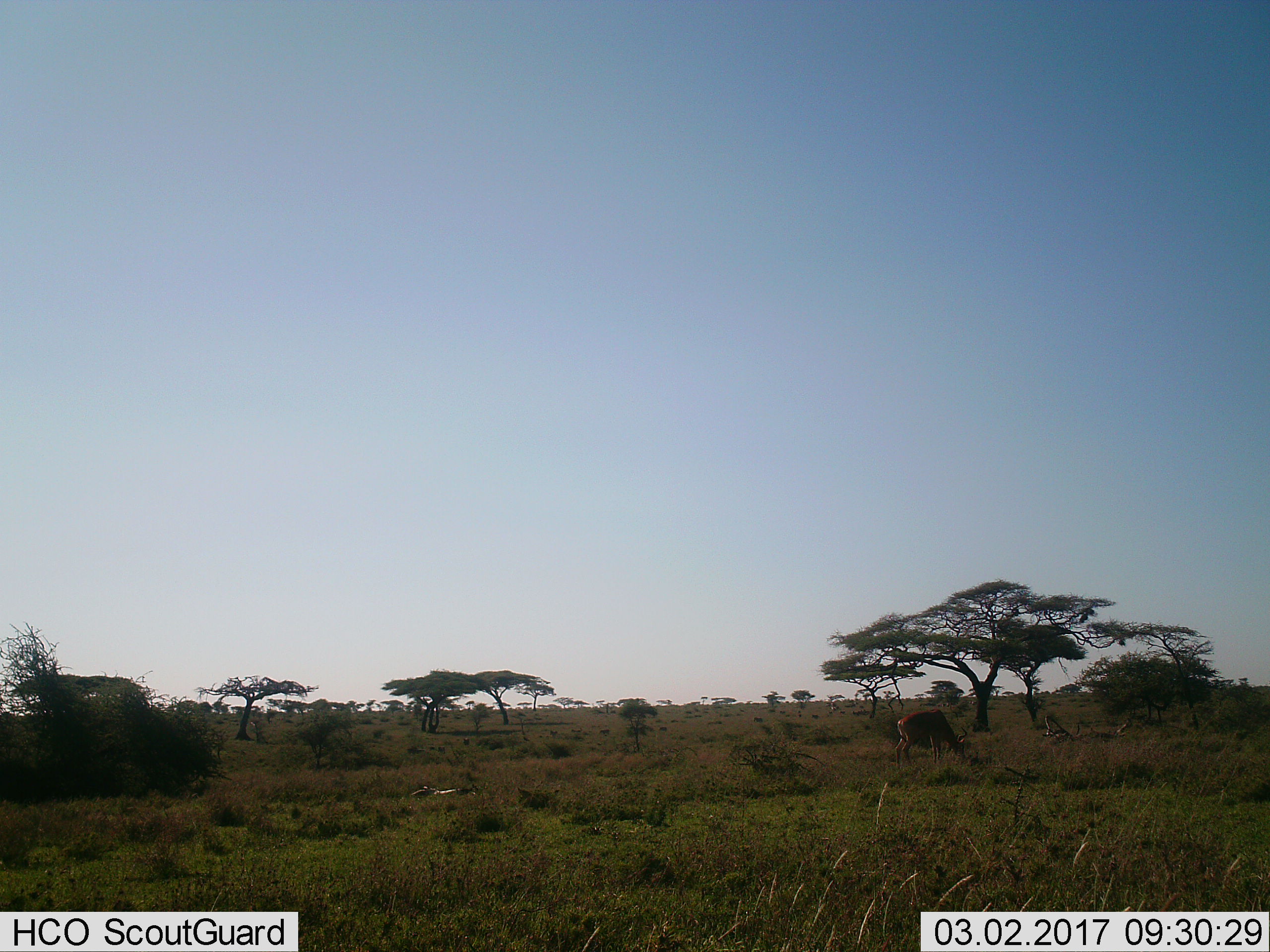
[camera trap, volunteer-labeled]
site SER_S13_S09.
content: unidentified animal